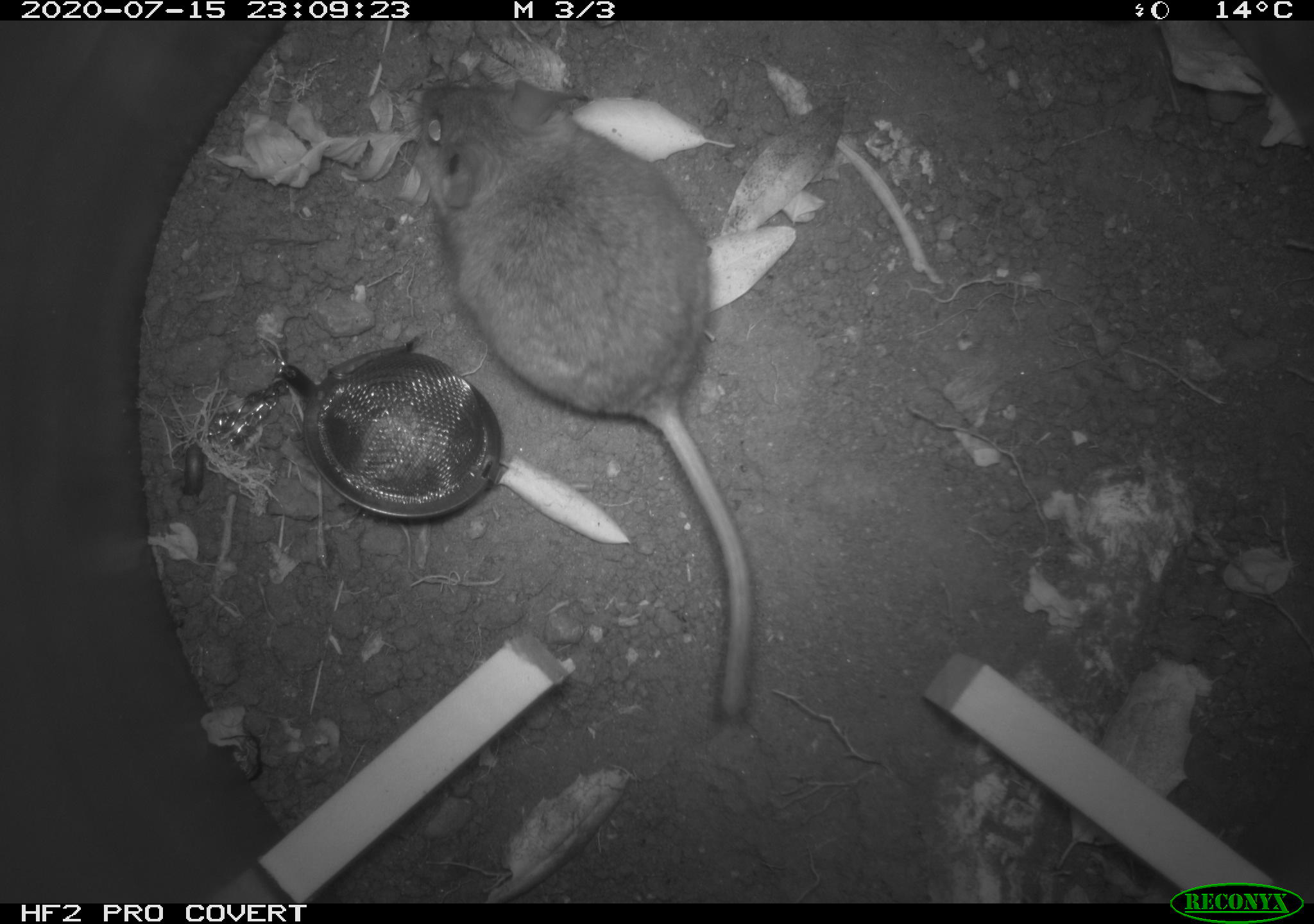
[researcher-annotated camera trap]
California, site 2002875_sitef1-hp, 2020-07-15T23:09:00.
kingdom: Animalia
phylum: Chordata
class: Mammalia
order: Rodentia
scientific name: Rodentia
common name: rodent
Rodent (Rodentia).